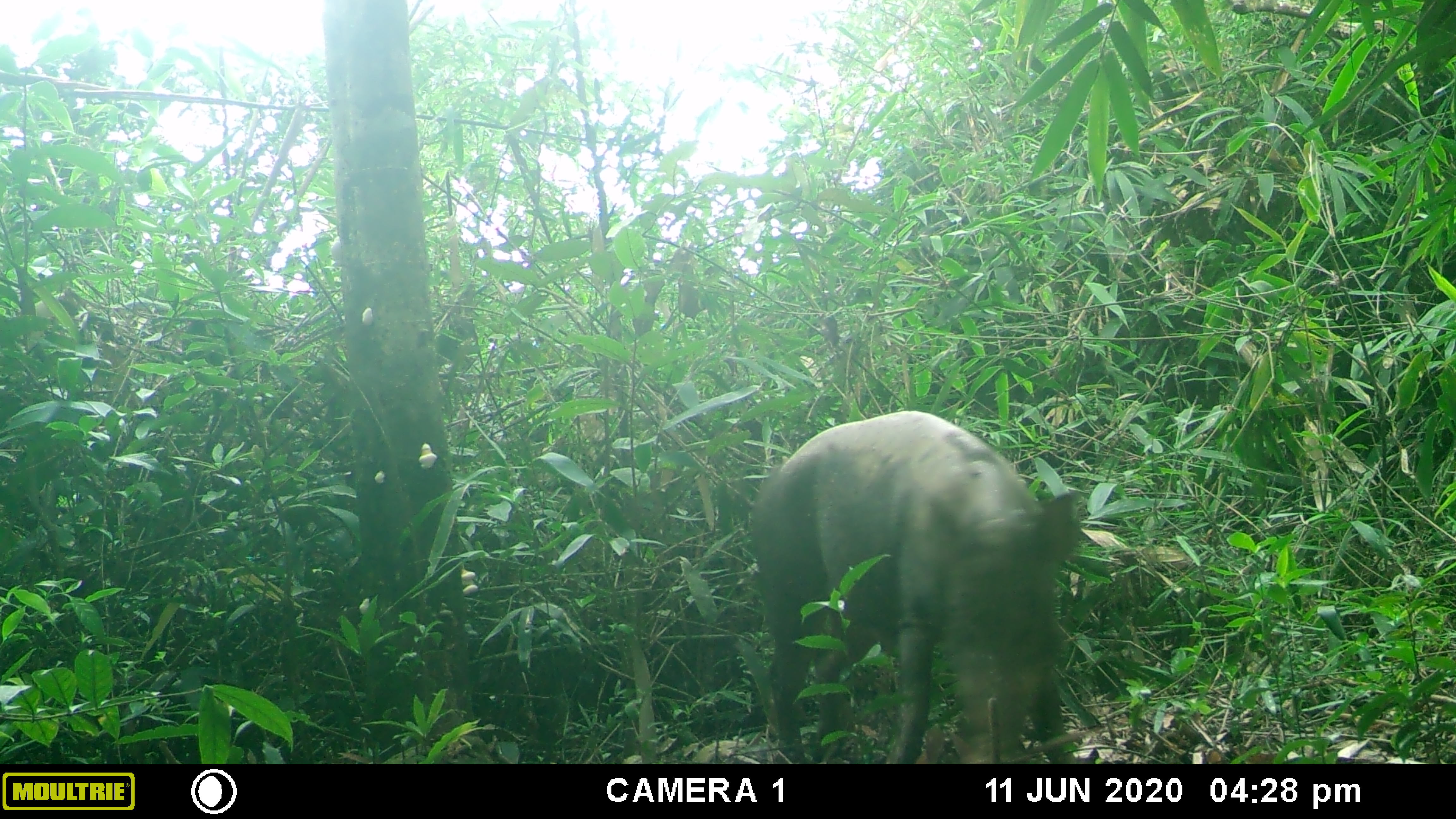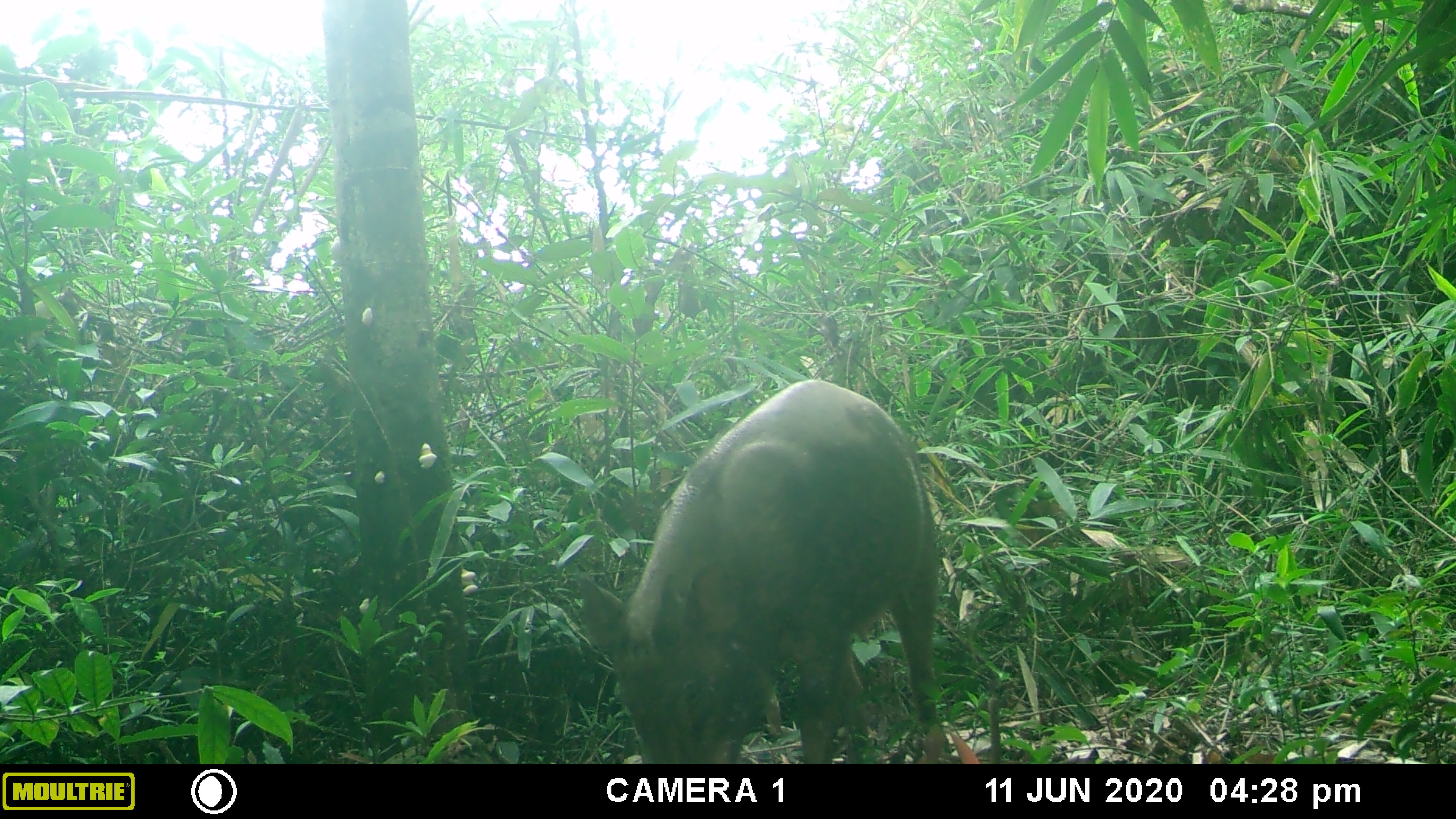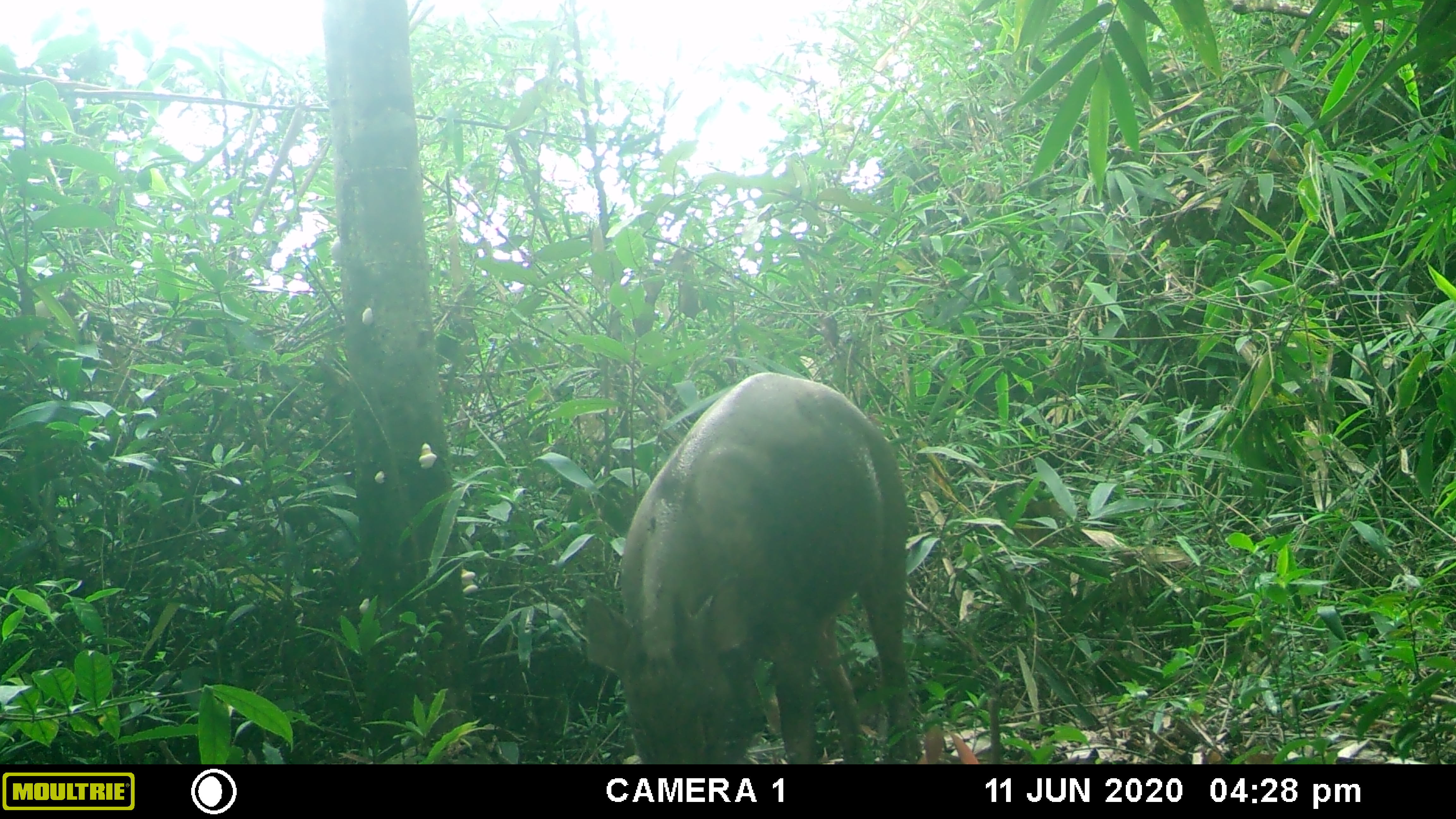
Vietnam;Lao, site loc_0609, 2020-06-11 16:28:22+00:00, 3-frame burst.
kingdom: Animalia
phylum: Chordata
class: Mammalia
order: Artiodactyla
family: Suidae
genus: Sus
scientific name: Sus scrofa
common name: eurasian wild pig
Eurasian wild pig (Sus scrofa). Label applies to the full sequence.